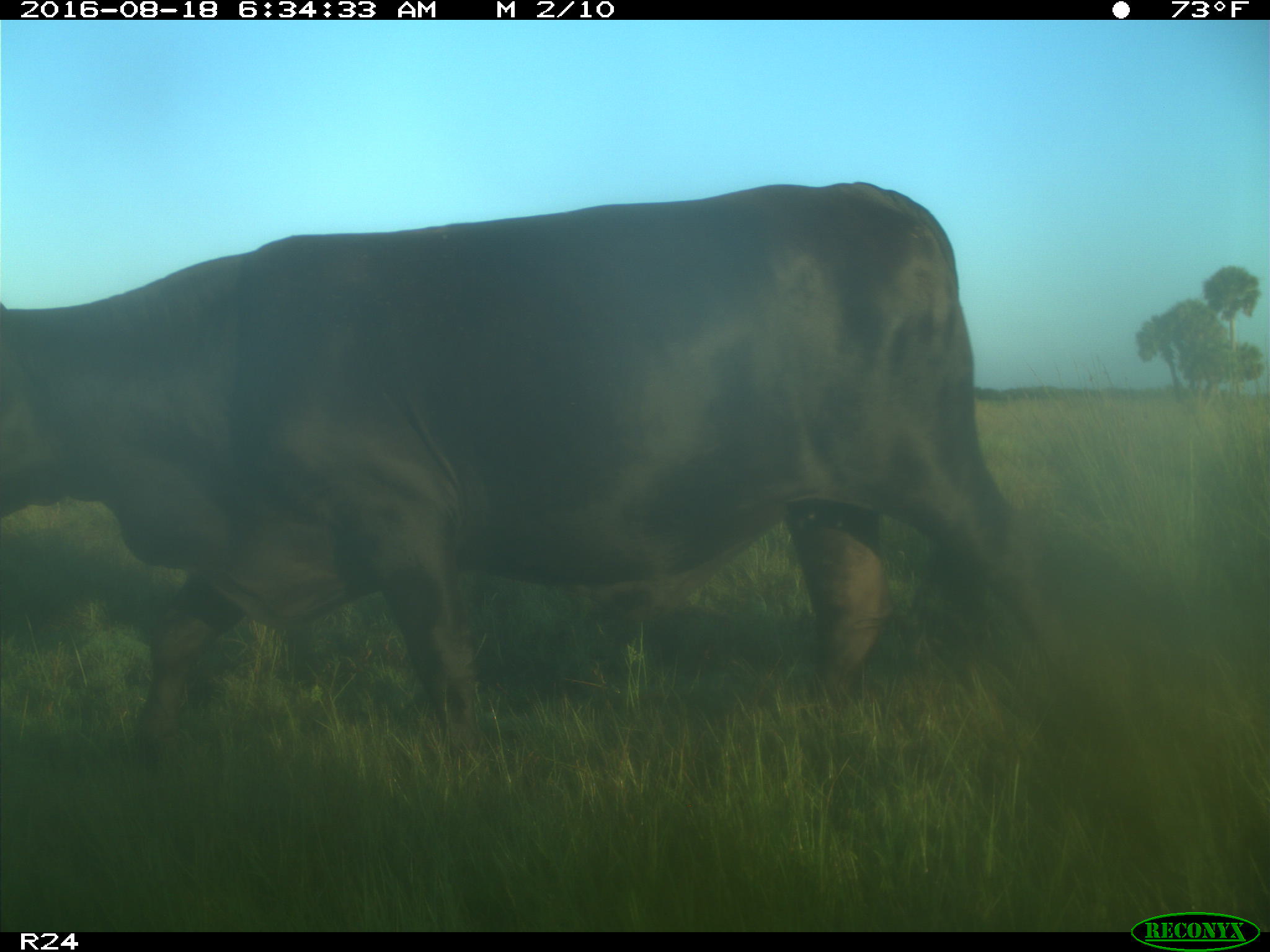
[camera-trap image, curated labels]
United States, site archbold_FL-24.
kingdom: Animalia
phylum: Chordata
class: Mammalia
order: Artiodactyla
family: Bovidae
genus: Bos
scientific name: Bos taurus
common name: domestic cow